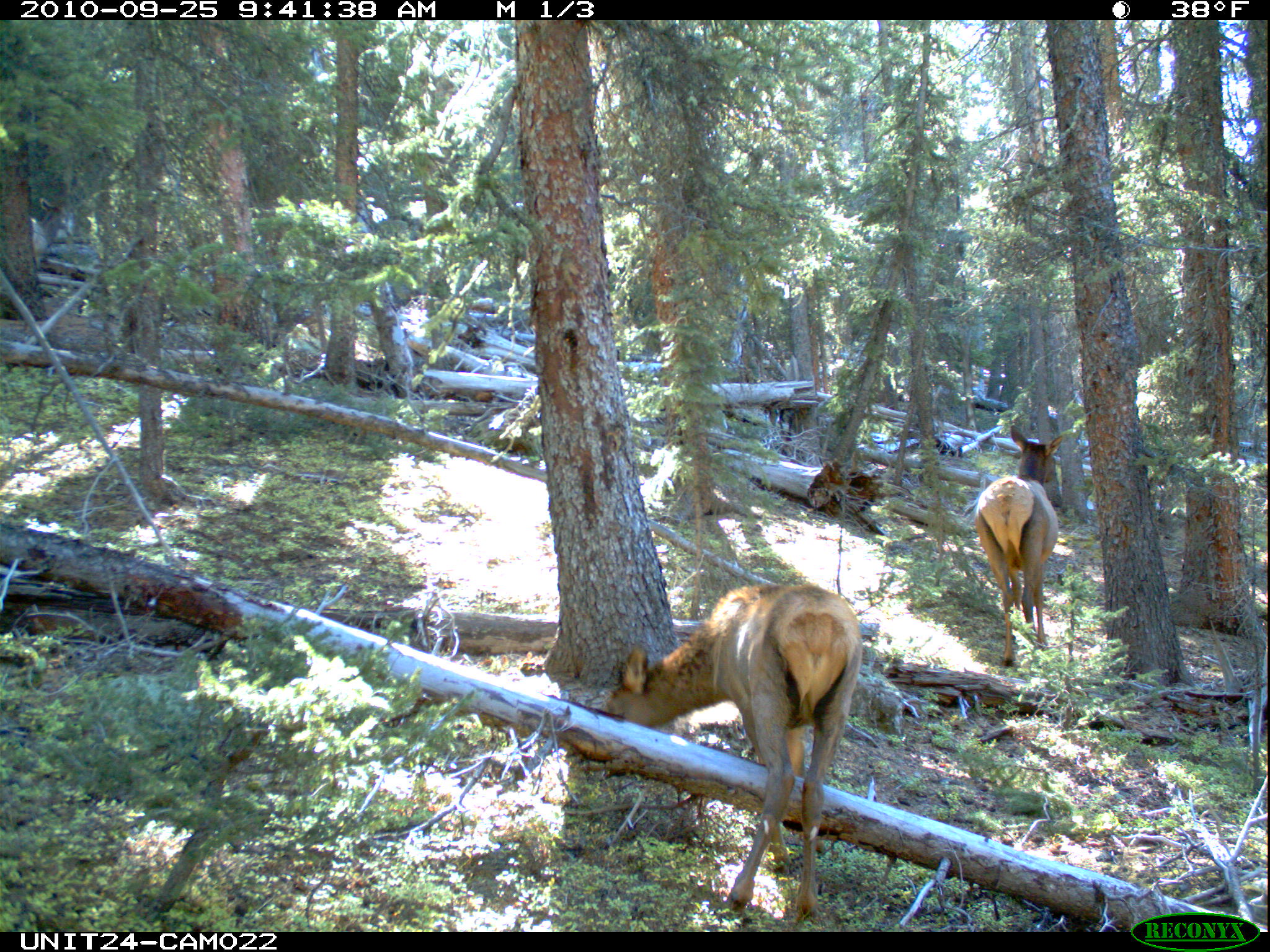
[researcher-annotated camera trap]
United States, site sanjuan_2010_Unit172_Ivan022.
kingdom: Animalia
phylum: Chordata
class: Mammalia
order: Artiodactyla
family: Cervidae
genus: Cervus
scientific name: Cervus elaphus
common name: red deer